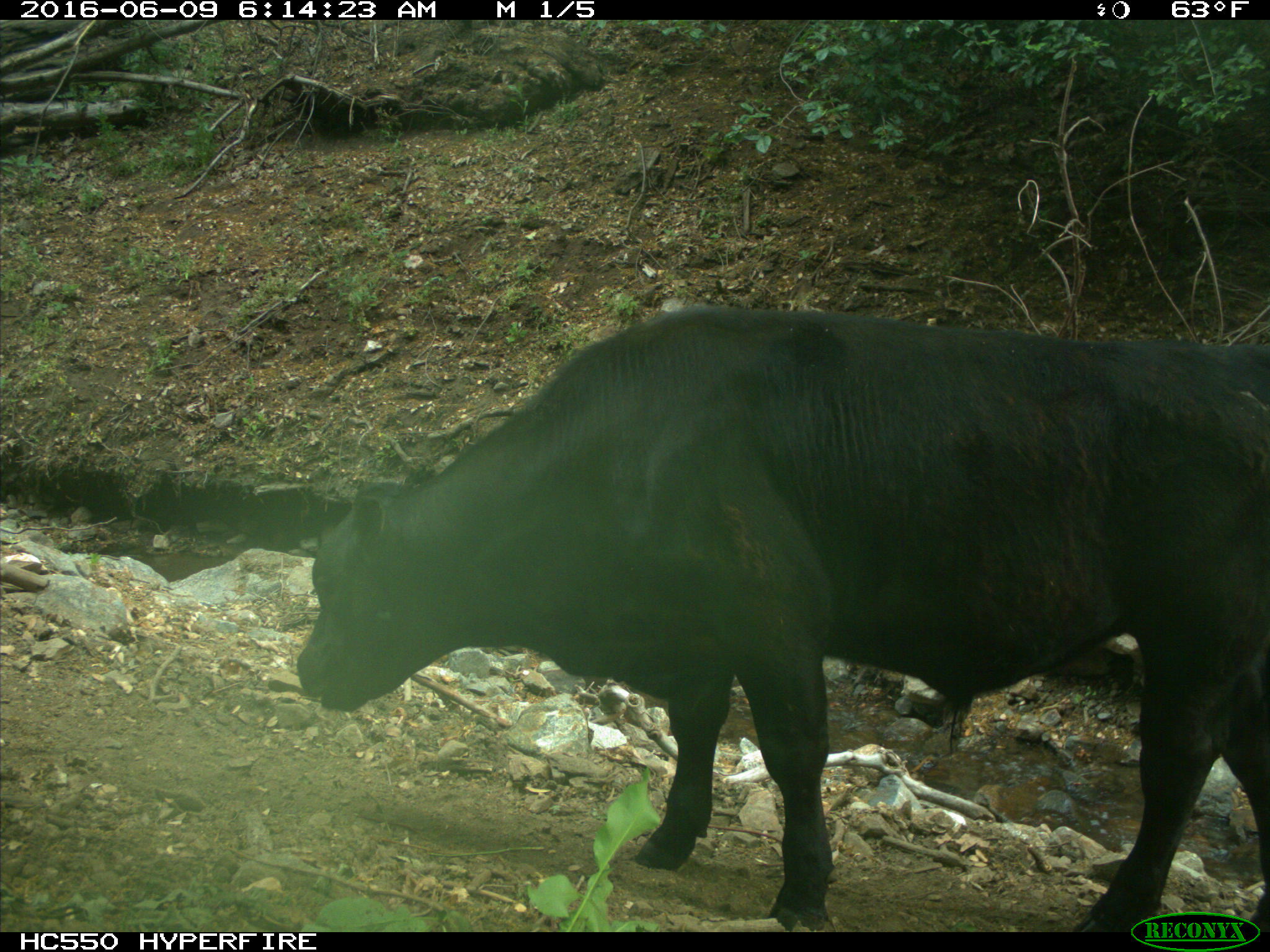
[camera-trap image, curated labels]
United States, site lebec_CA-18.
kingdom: Animalia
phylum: Chordata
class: Mammalia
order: Artiodactyla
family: Bovidae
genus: Bos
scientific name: Bos taurus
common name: domestic cow